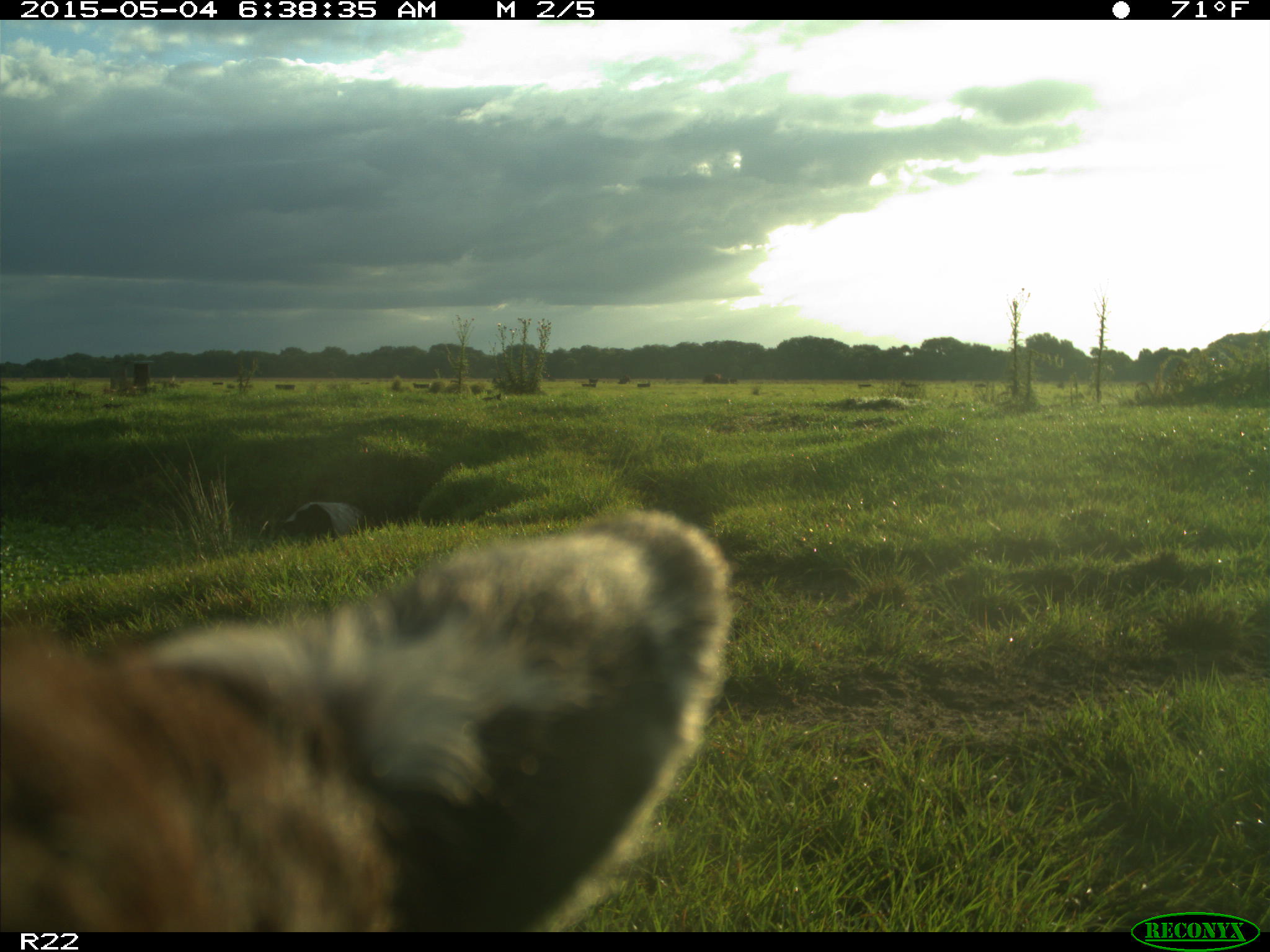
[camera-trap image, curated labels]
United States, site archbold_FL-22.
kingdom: Animalia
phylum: Chordata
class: Mammalia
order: Artiodactyla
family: Bovidae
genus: Bos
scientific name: Bos taurus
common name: domestic cow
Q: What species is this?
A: Bos taurus (domestic cow).